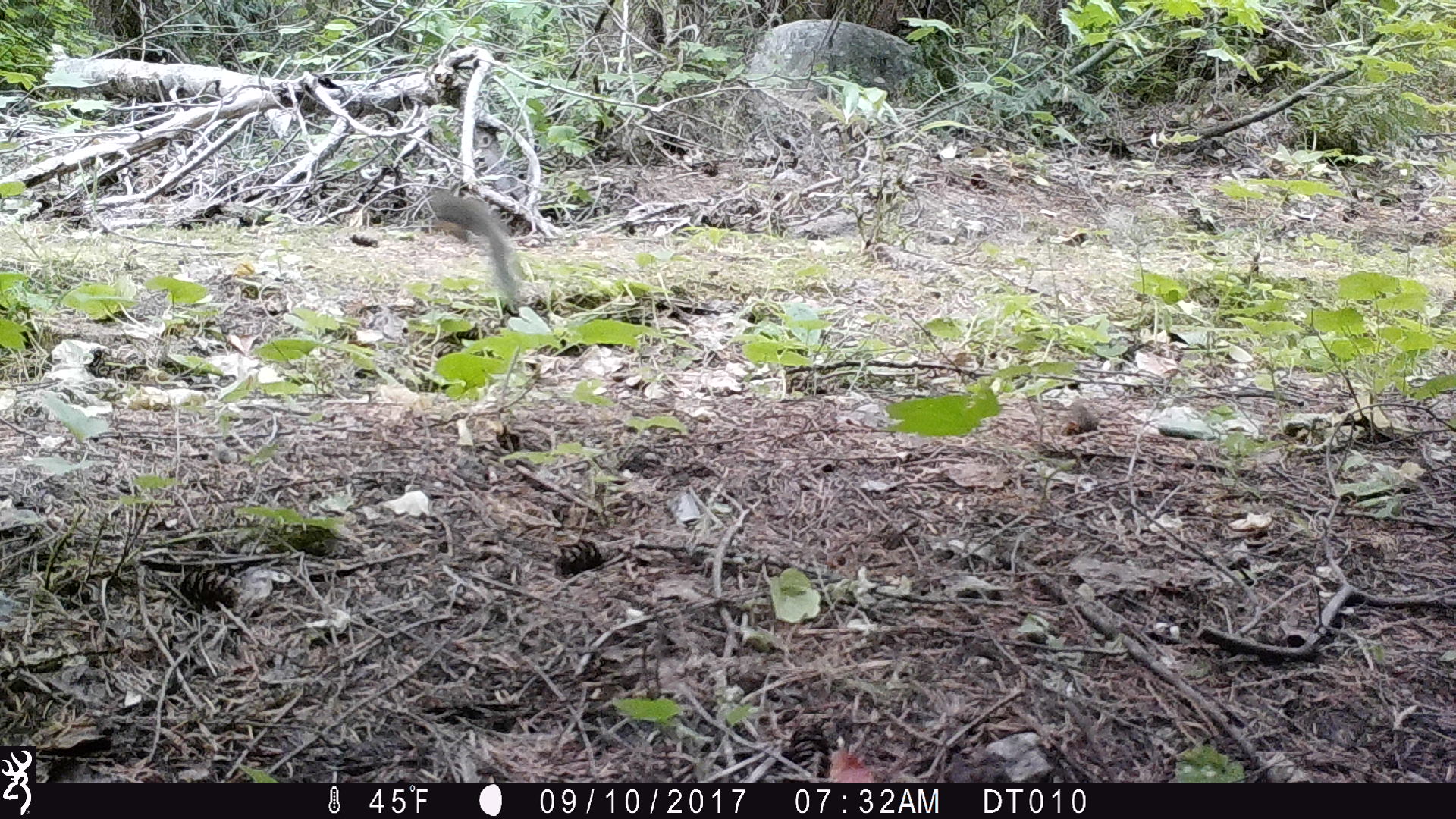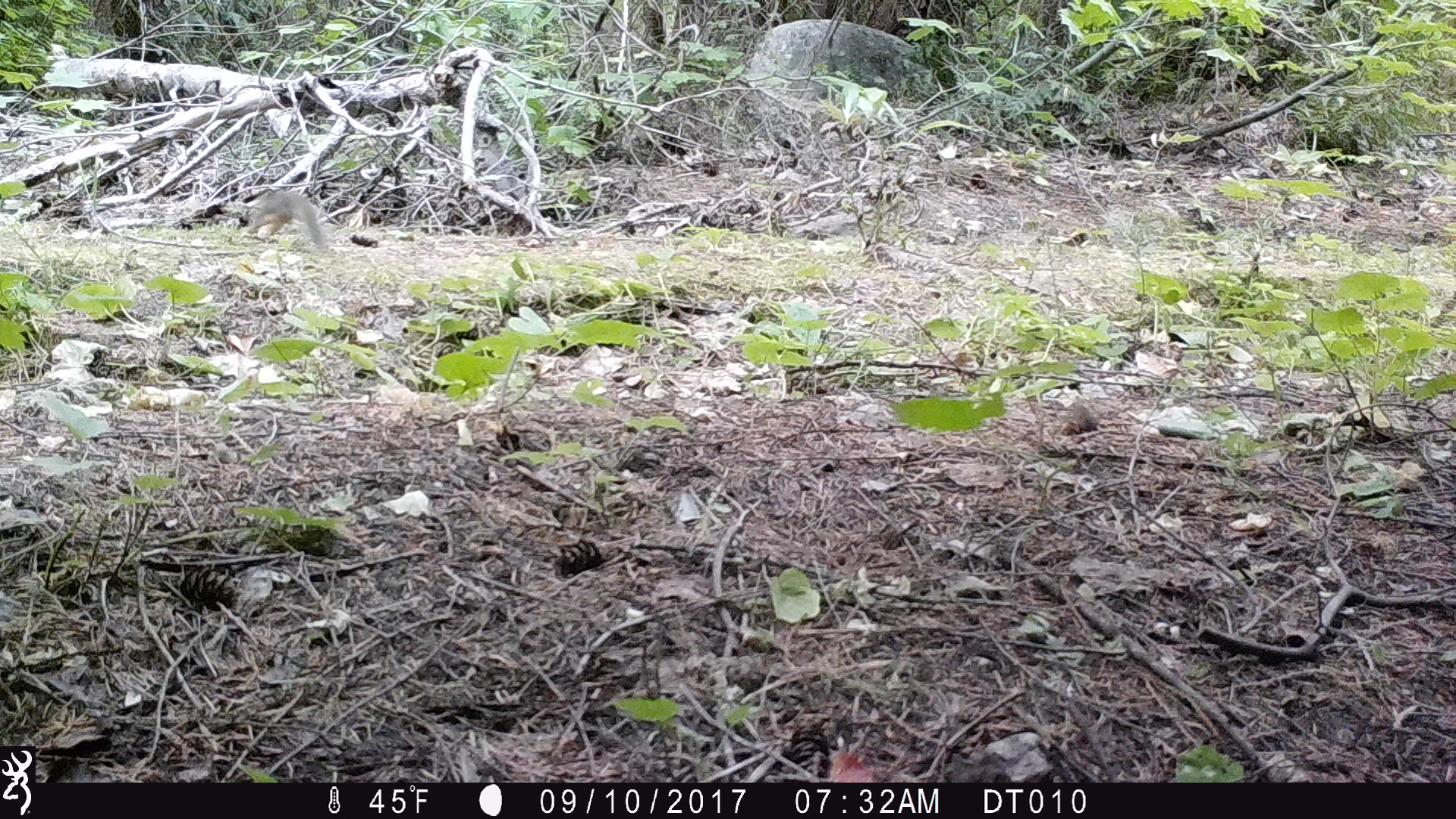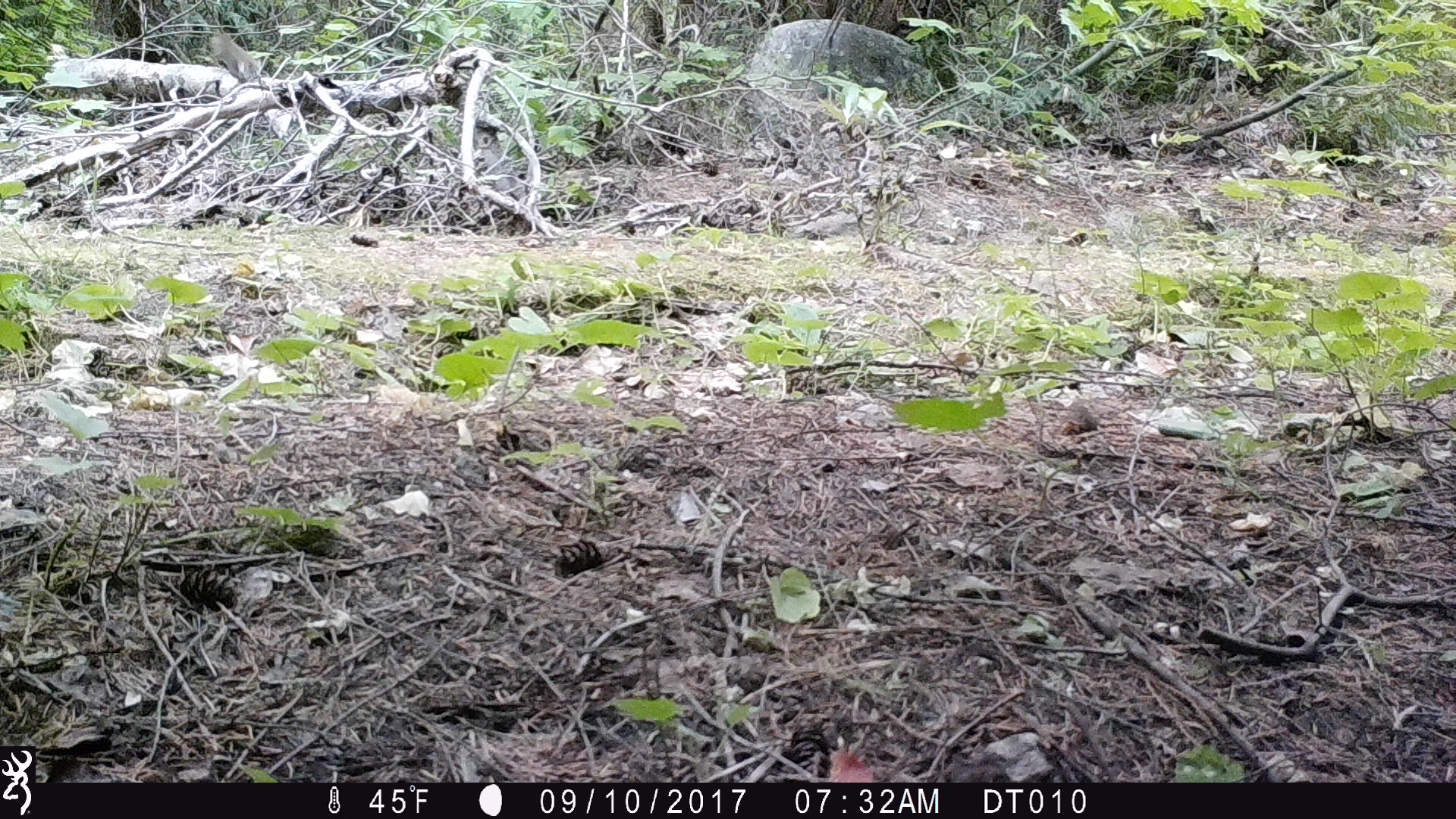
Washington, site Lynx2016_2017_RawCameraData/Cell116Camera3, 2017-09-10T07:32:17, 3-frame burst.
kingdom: Animalia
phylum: Chordata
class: Mammalia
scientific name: Mammalia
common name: small mammal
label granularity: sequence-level